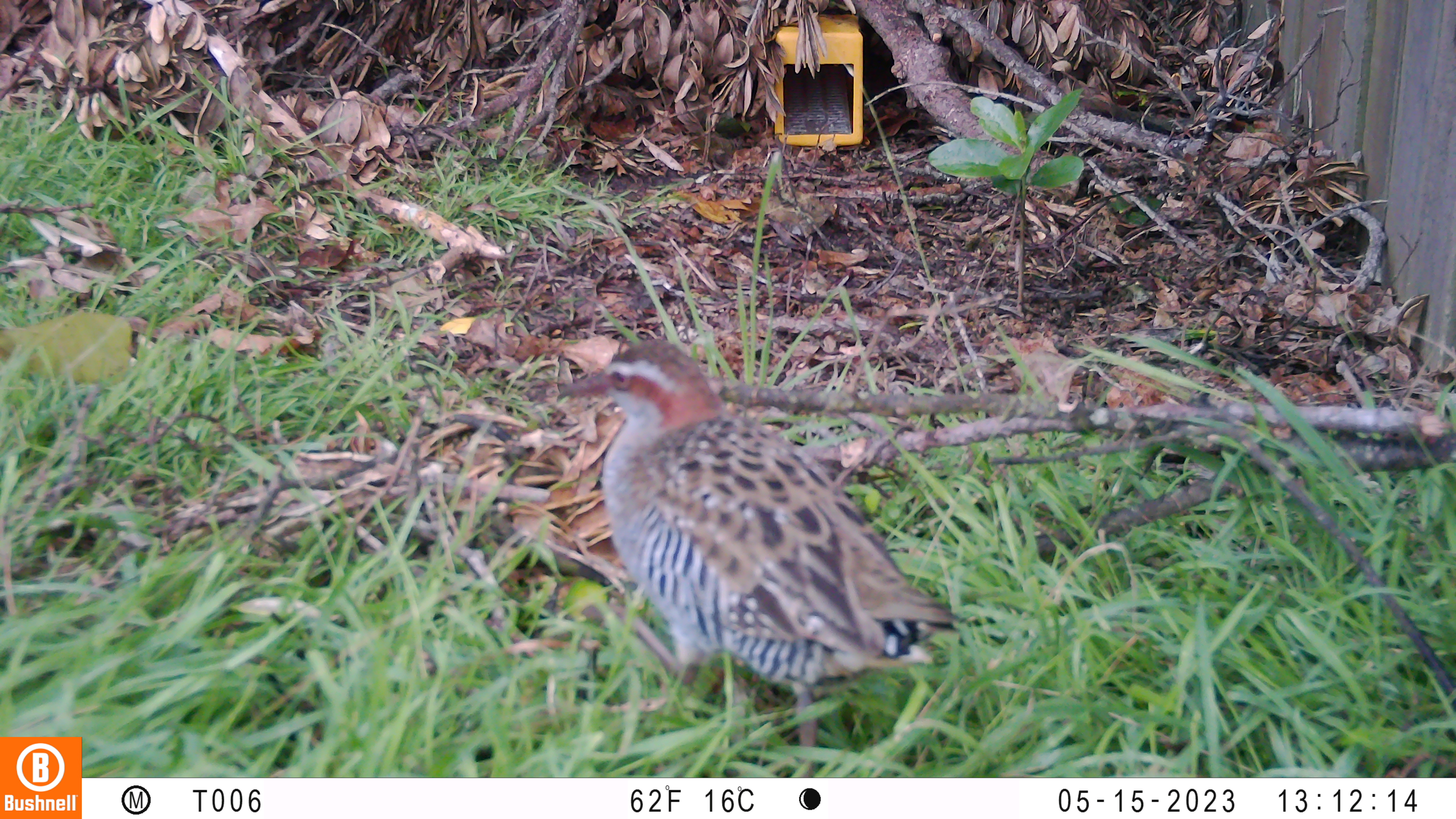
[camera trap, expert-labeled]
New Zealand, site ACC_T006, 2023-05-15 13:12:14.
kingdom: Animalia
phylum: Chordata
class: Aves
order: Gruiformes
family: Rallidae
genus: Gallirallus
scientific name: Gallirallus philippensis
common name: buff-banded rail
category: banded rail